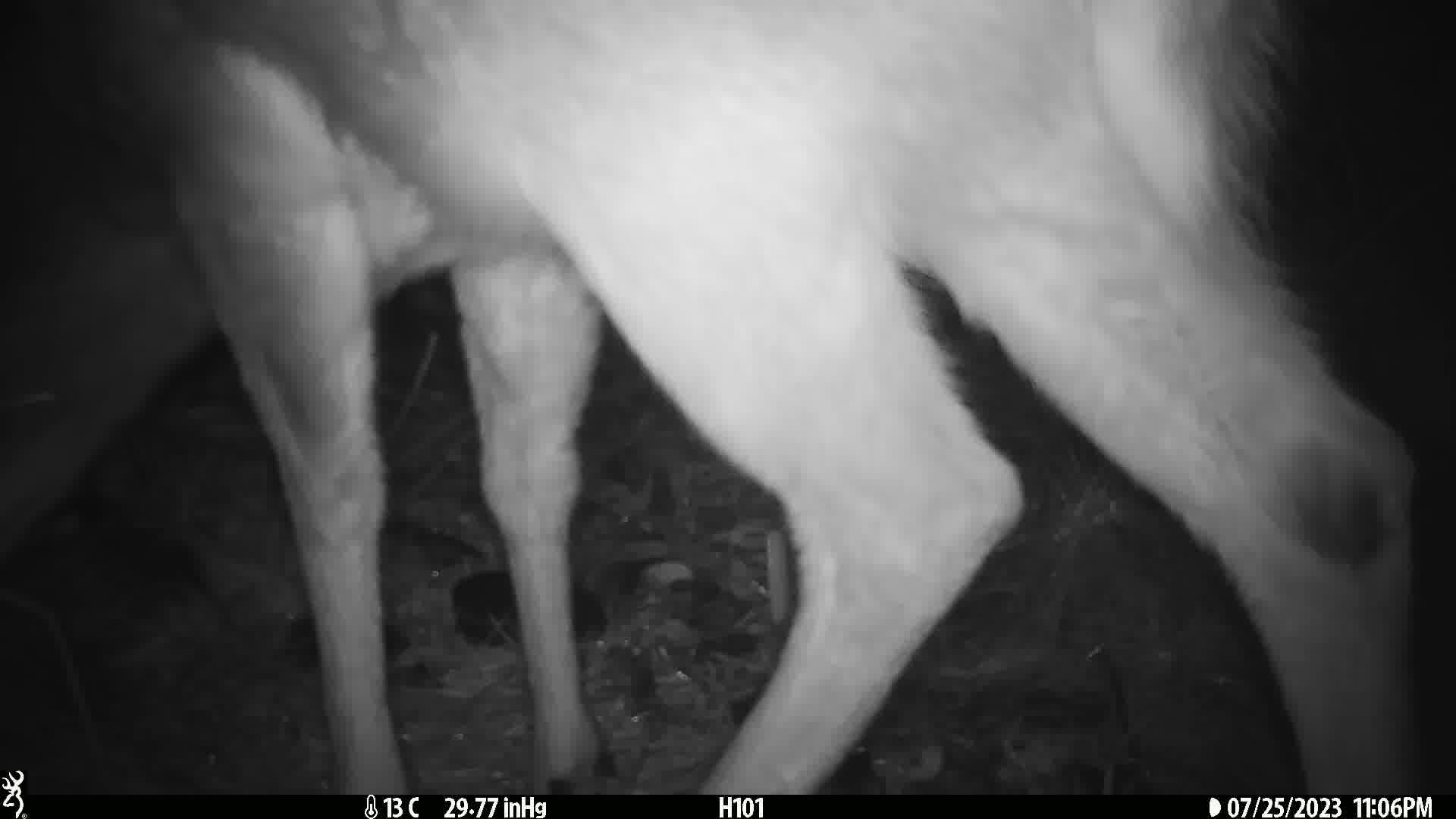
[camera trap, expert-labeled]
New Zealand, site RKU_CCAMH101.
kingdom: Animalia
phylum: Chordata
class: Mammalia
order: Artiodactyla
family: Cervidae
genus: Odocoileus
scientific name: Odocoileus virginianus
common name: white-tailed deer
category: white tailed deer